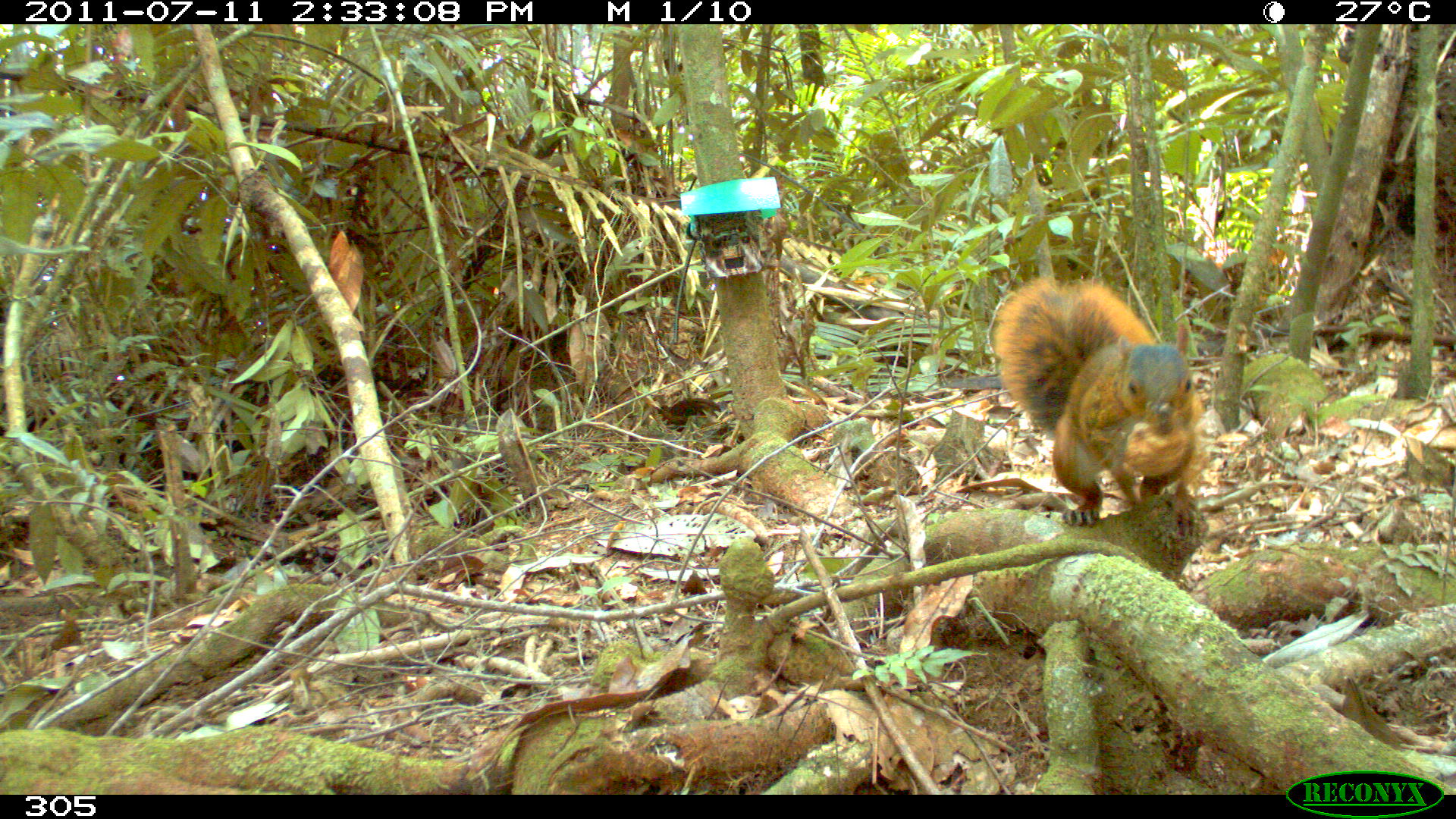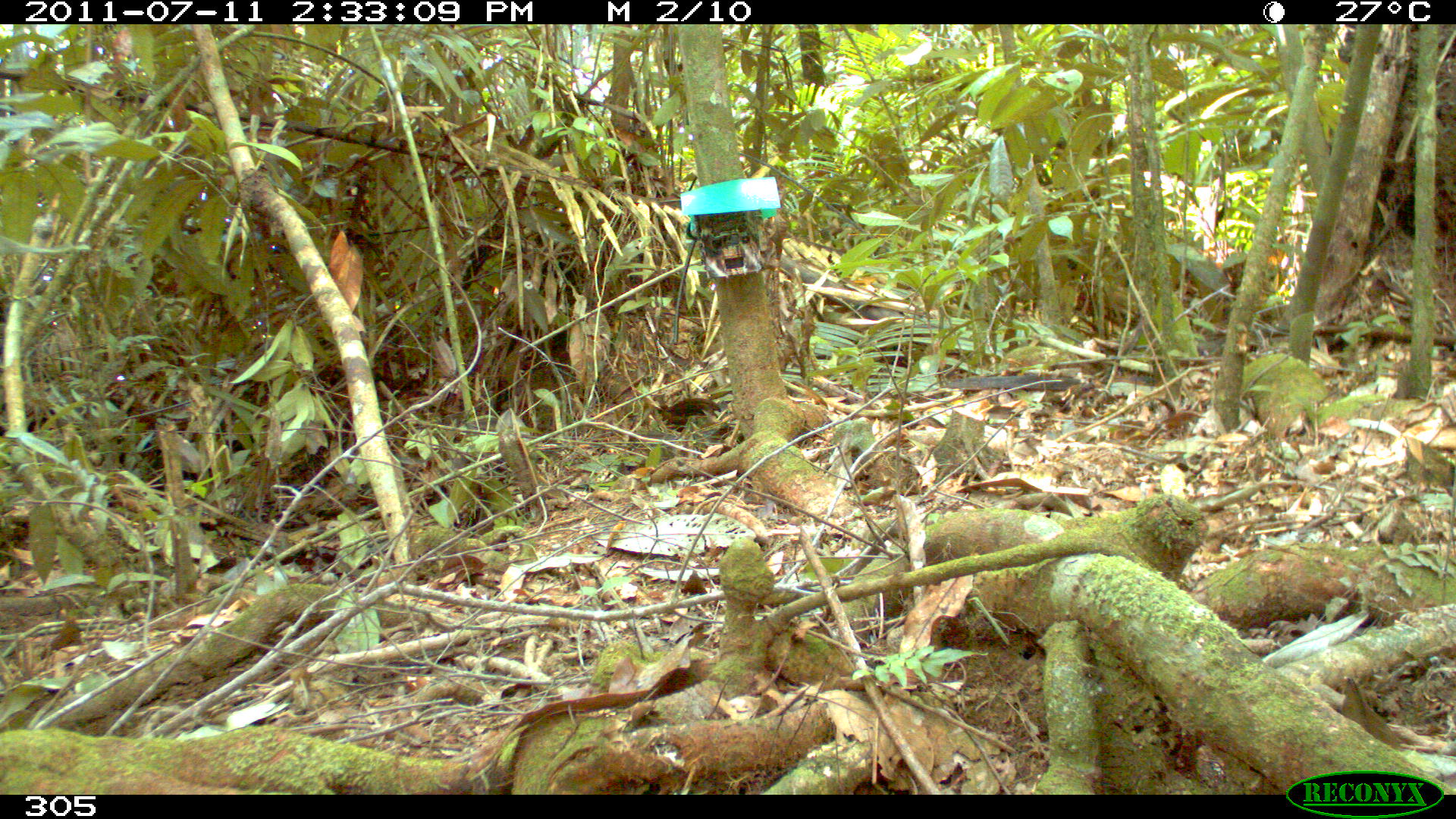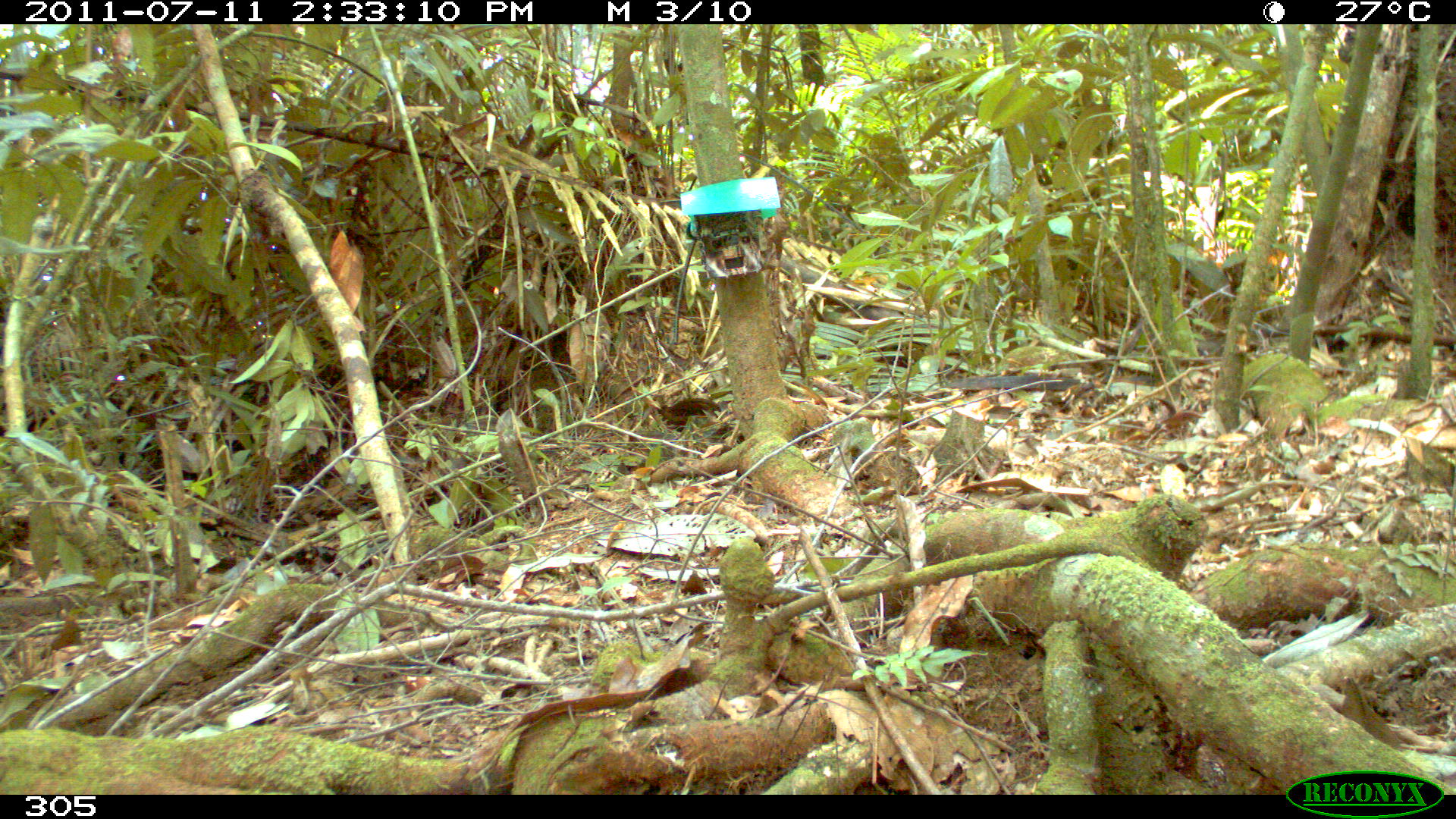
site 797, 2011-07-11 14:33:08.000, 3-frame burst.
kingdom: Animalia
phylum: Chordata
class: Mammalia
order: Rodentia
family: Sciuridae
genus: Sciurus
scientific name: Sciurus spadiceus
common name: southern amazon red squirrel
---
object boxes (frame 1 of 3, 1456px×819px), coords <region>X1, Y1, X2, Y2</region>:
sciurus spadiceus: <region>989, 274, 1205, 538</region>